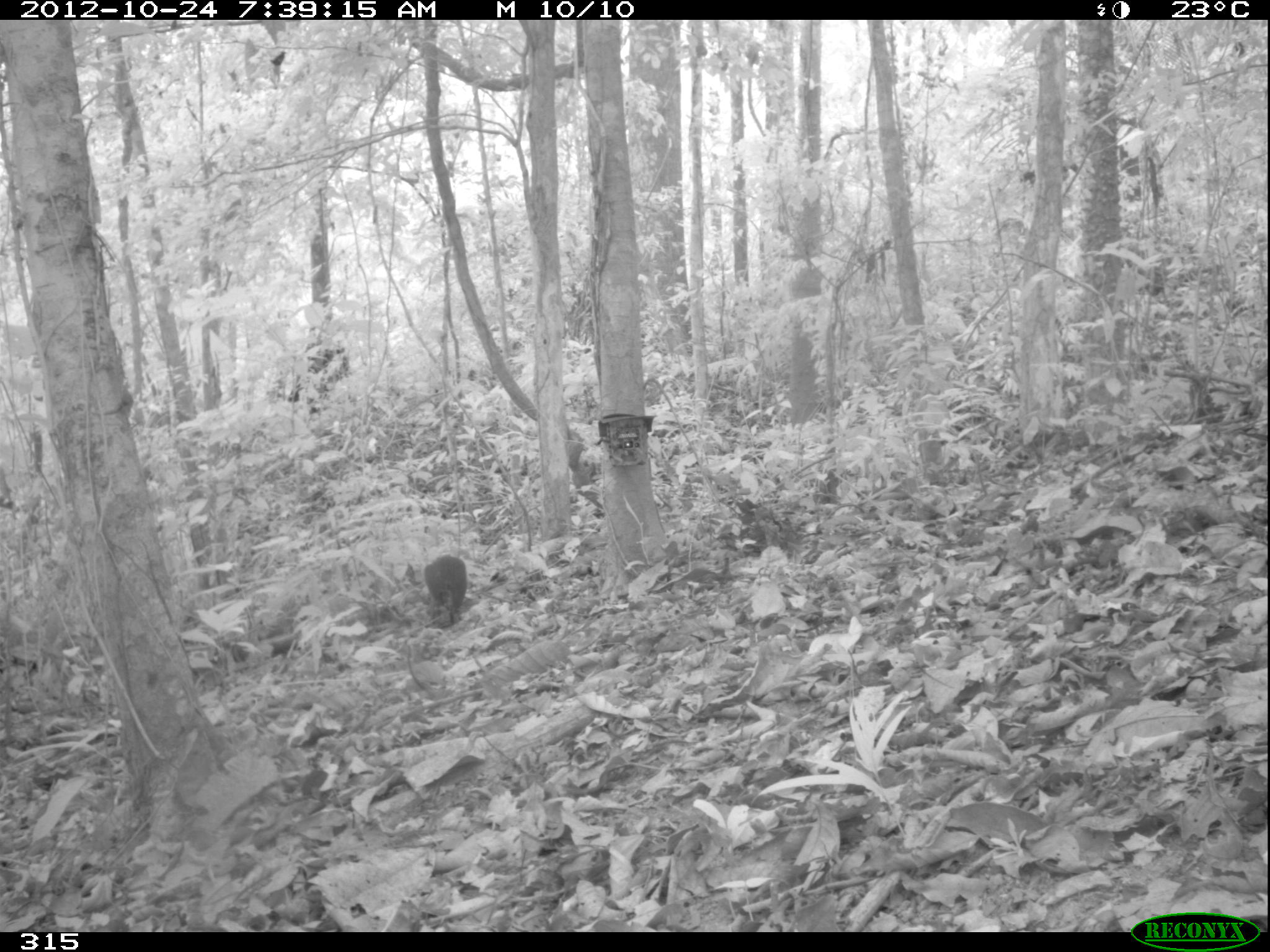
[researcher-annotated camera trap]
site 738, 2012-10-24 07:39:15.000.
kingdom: Animalia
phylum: Chordata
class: Mammalia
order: Rodentia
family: Dasyproctidae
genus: Dasyprocta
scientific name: Dasyprocta punctata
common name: central american agouti